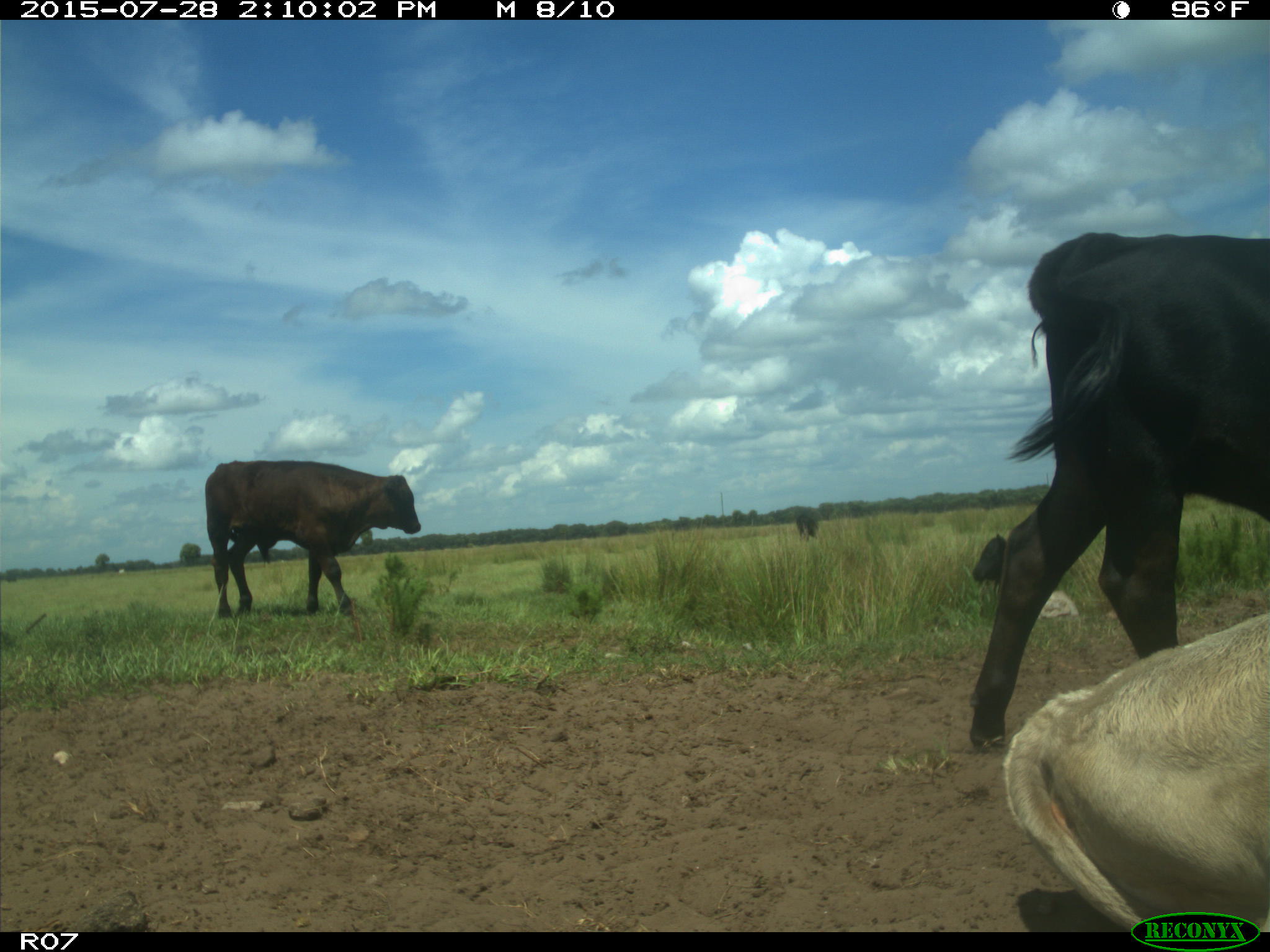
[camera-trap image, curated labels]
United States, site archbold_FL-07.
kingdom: Animalia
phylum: Chordata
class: Mammalia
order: Artiodactyla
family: Bovidae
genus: Bos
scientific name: Bos taurus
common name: domestic cow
Bos taurus (domestic cow).